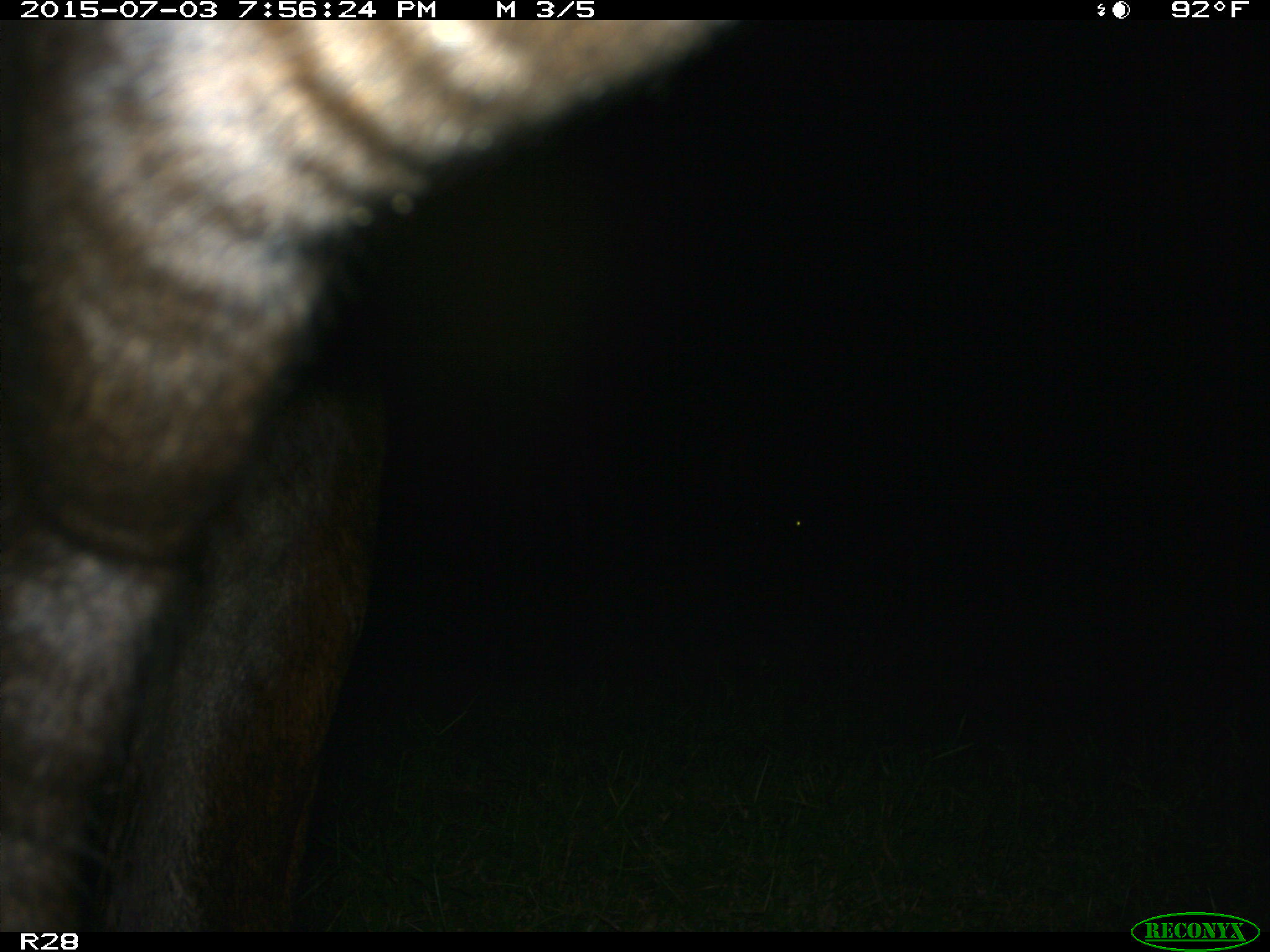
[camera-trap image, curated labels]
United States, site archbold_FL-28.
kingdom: Animalia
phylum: Chordata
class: Mammalia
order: Artiodactyla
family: Bovidae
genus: Bos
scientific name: Bos taurus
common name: domestic cow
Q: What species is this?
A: Bos taurus (domestic cow).